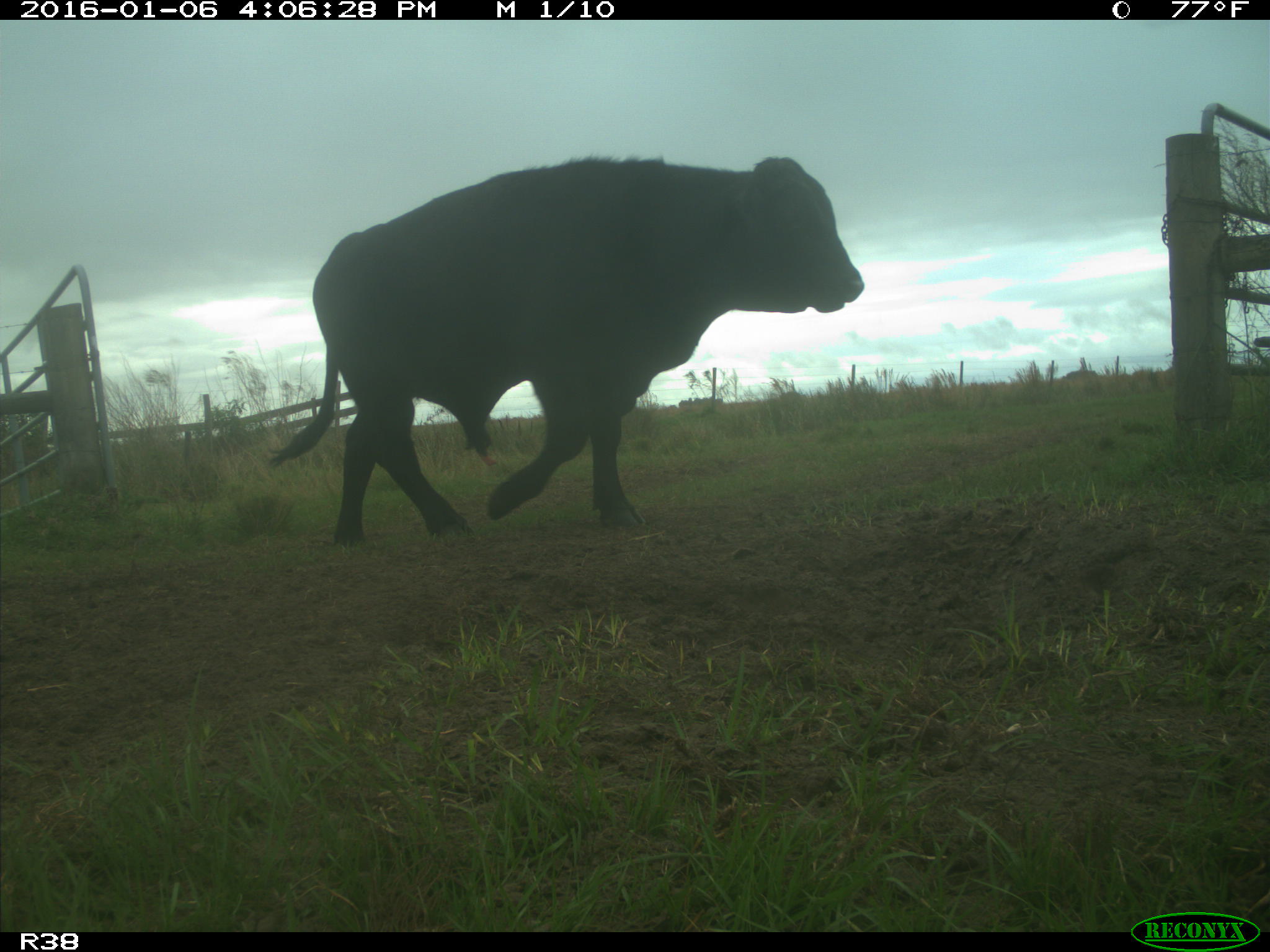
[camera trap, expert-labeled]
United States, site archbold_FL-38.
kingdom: Animalia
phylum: Chordata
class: Mammalia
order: Artiodactyla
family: Bovidae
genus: Bos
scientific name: Bos taurus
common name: domestic cow